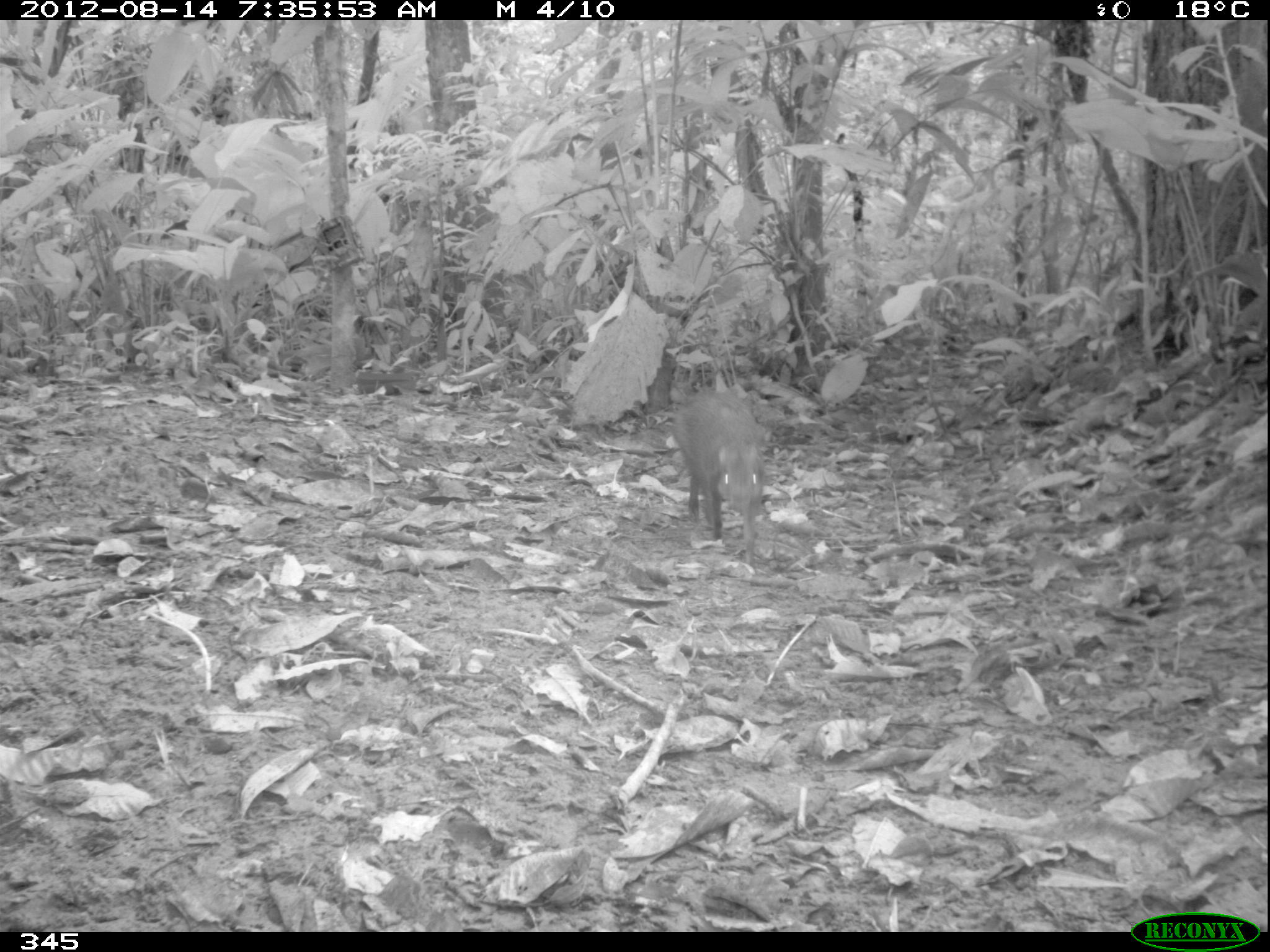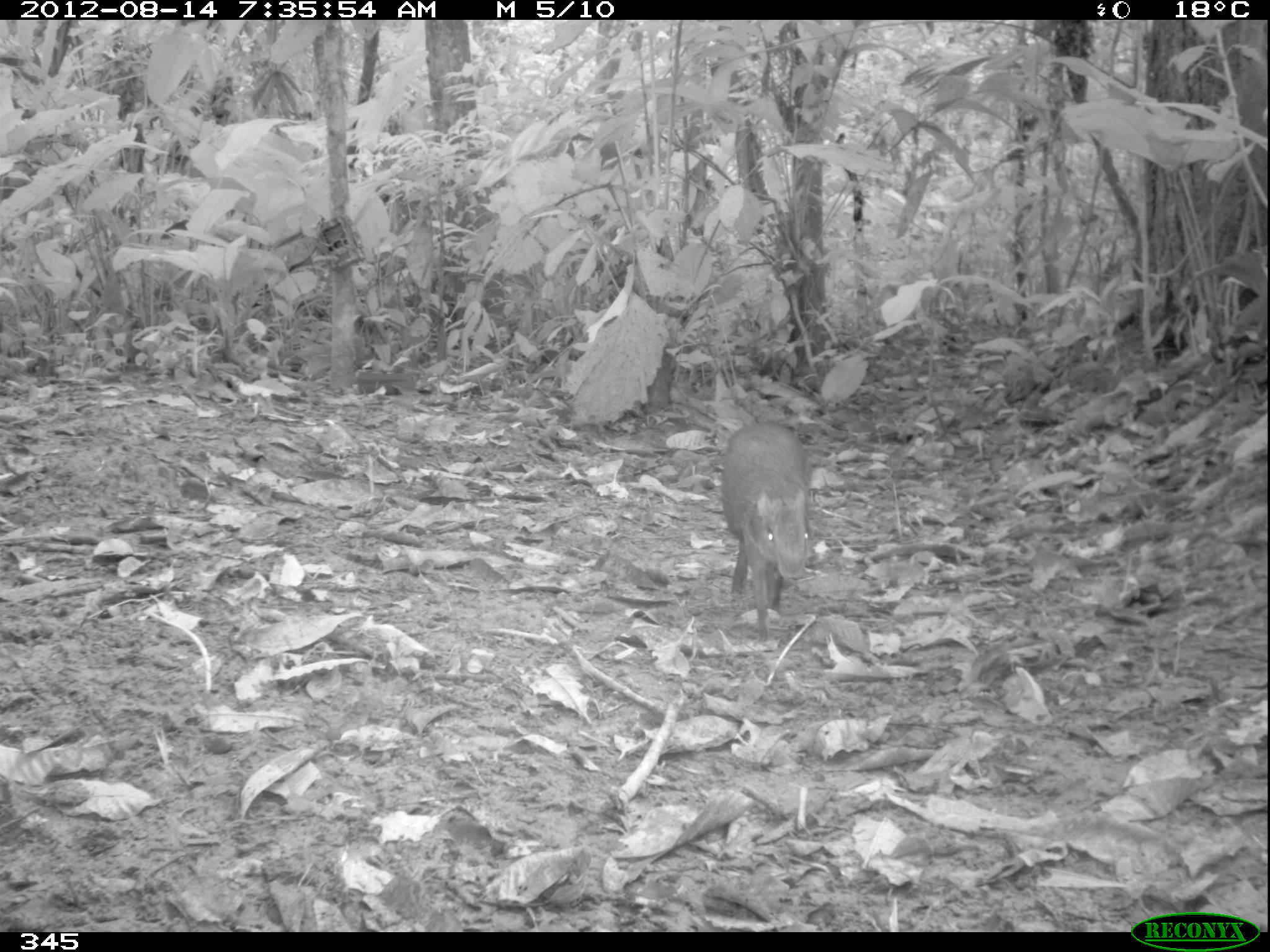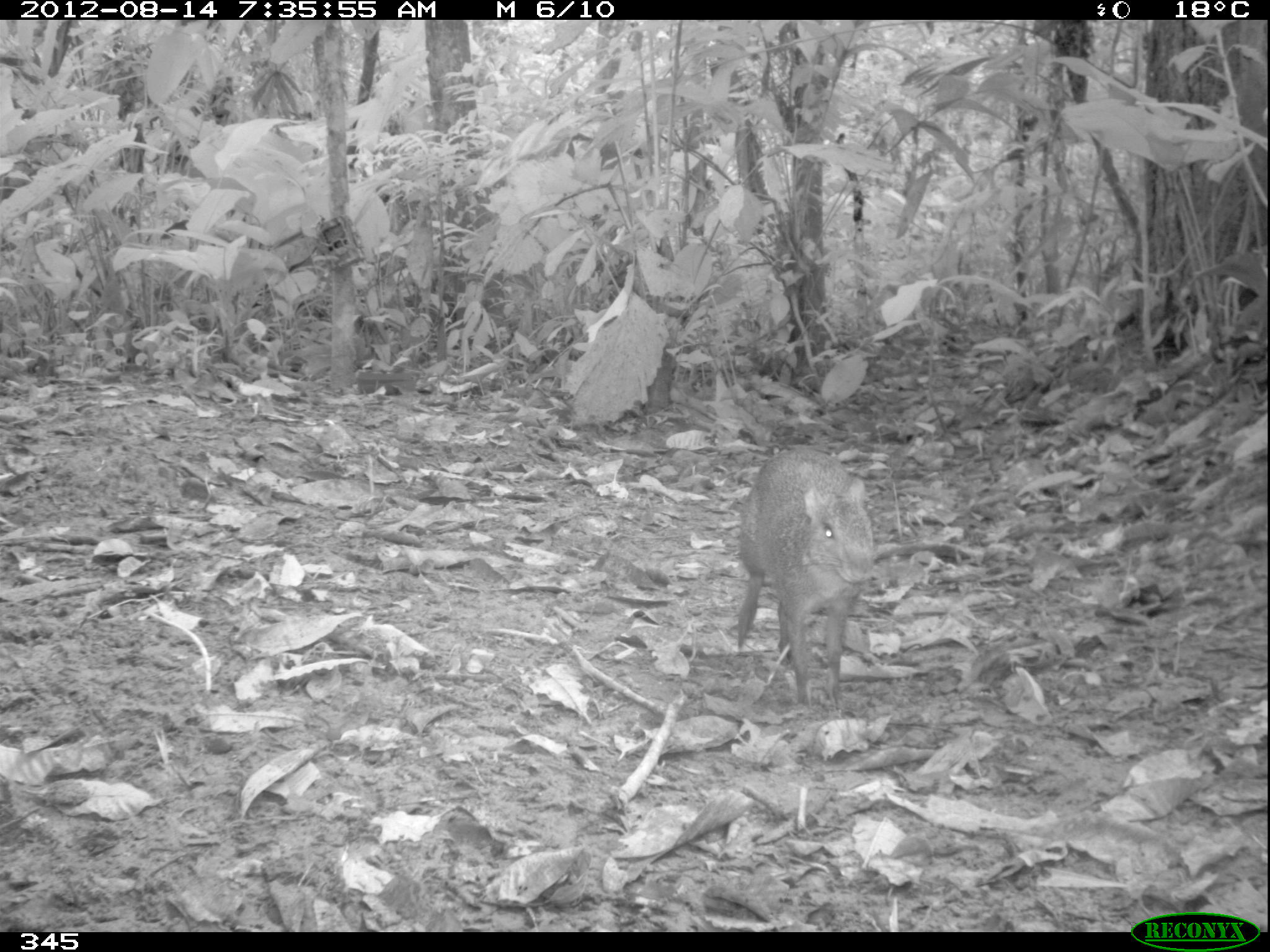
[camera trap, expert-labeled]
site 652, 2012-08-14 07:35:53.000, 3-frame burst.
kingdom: Animalia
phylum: Chordata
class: Mammalia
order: Rodentia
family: Dasyproctidae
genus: Dasyprocta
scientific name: Dasyprocta punctata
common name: central american agouti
Dasyprocta punctata (central american agouti).